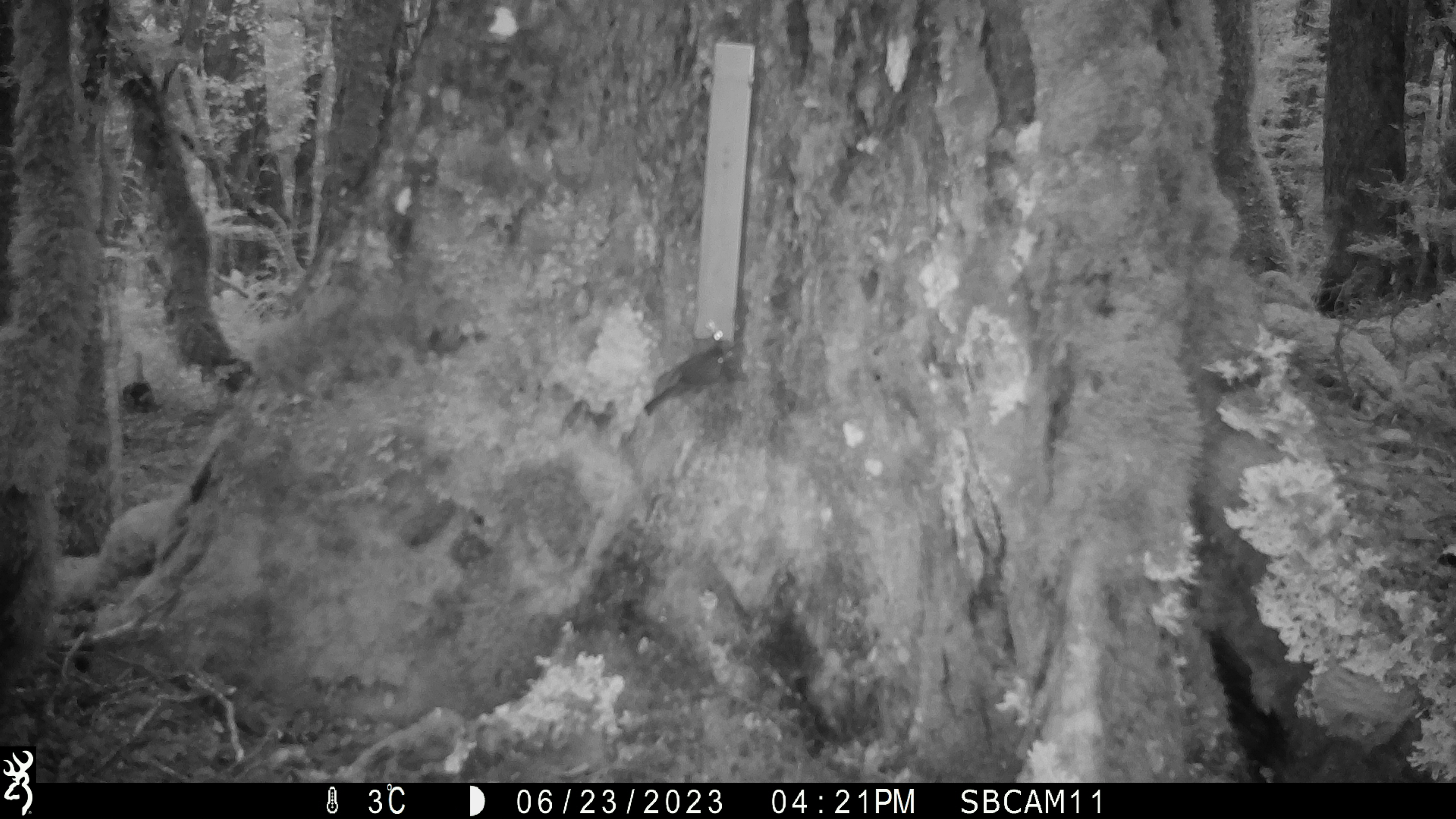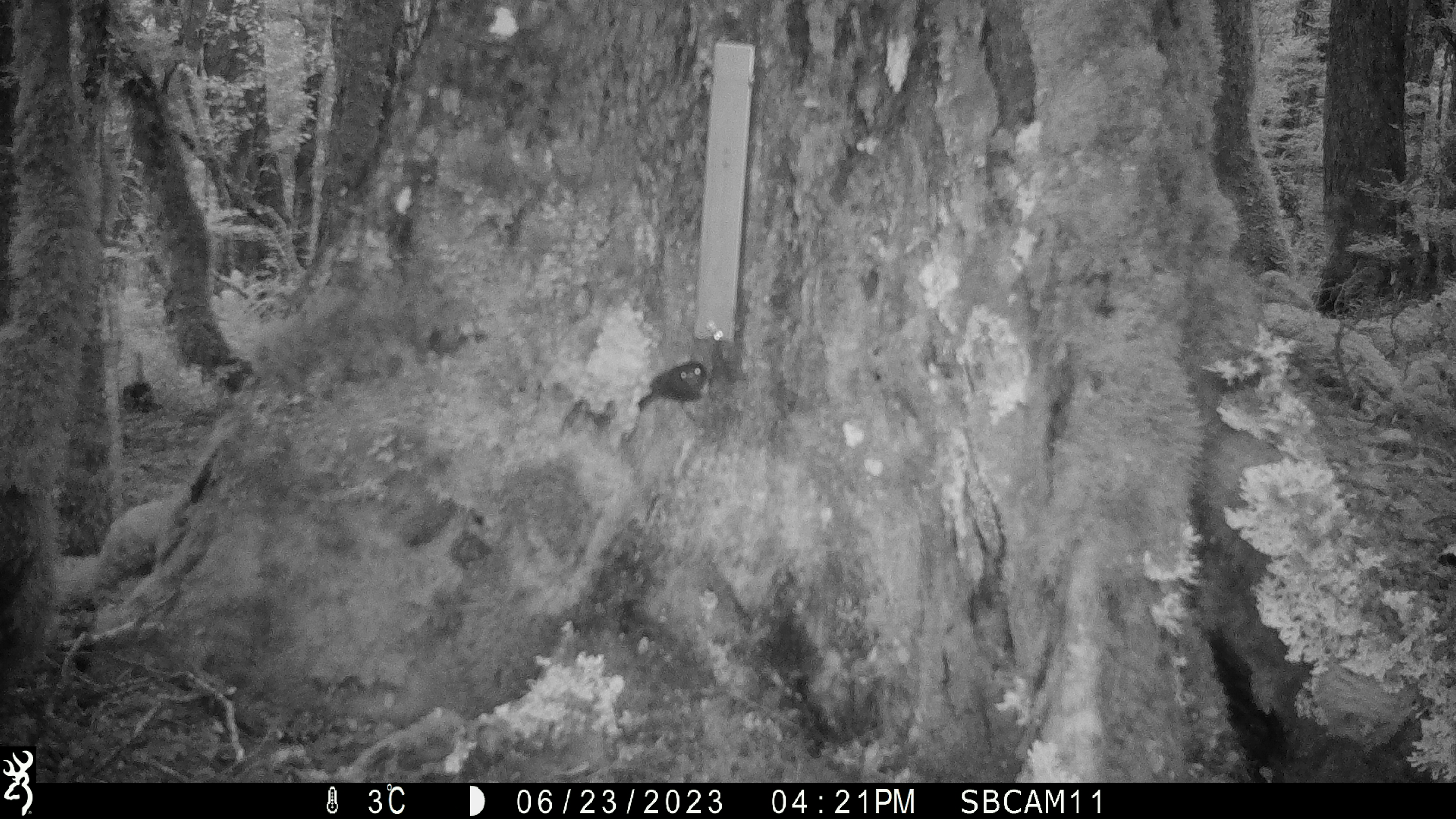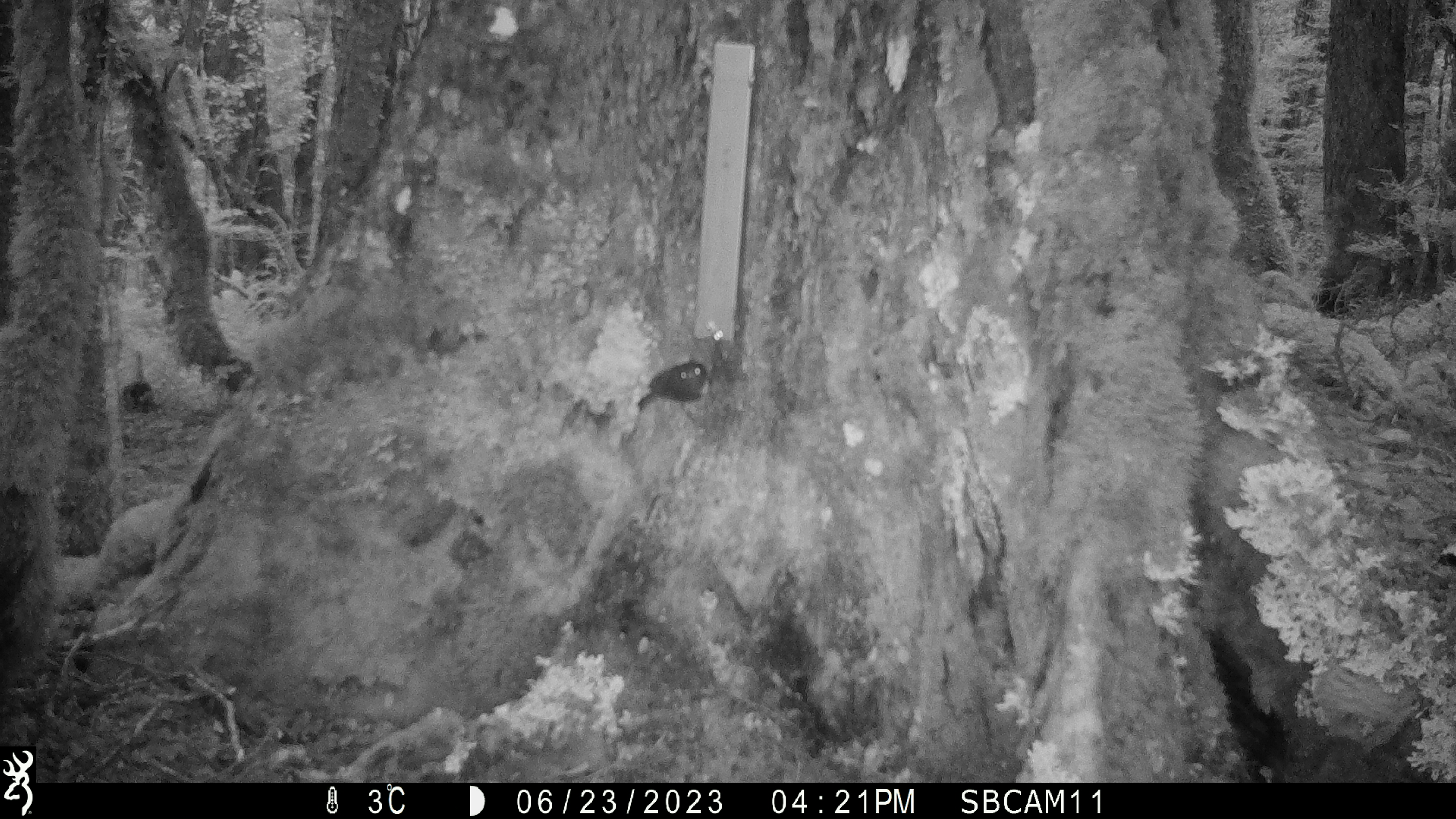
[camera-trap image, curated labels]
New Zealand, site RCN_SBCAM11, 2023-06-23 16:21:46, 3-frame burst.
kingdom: Animalia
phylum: Chordata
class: Aves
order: Passeriformes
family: Petroicidae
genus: Petroica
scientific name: Petroica australis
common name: new zealand robin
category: robin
Robin (new zealand robin) (Petroica australis).